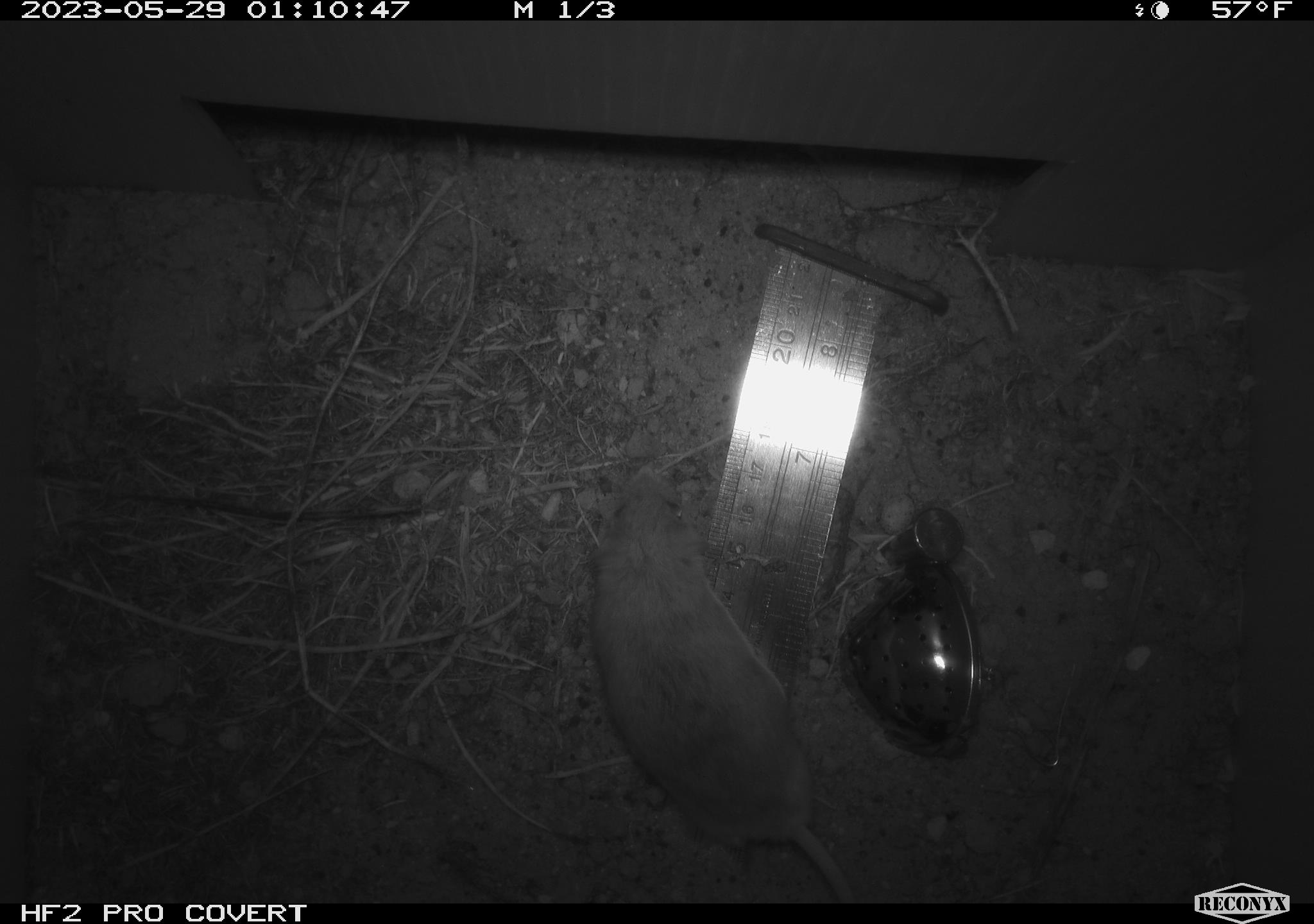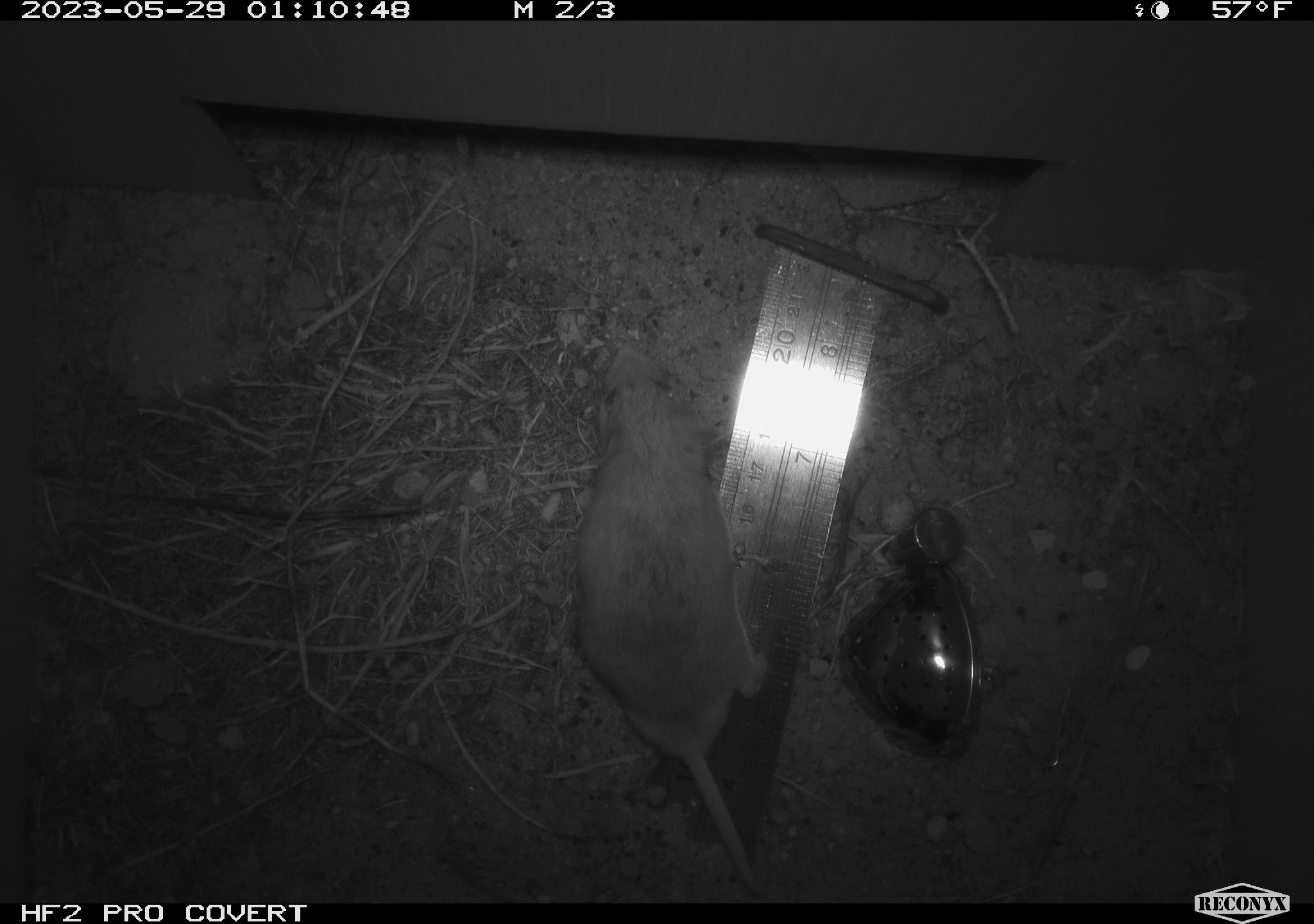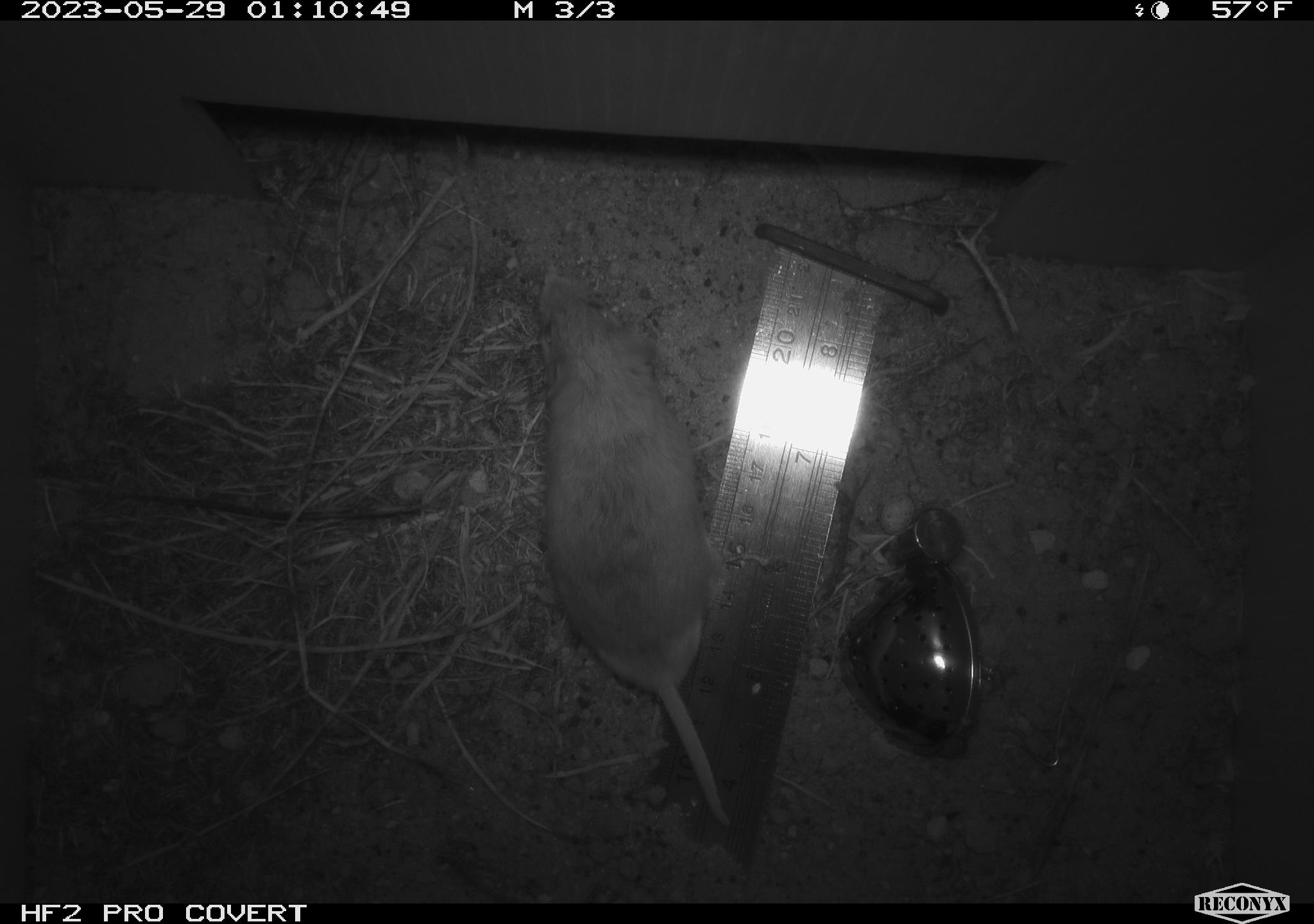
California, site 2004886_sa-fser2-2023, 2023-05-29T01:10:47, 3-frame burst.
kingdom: Animalia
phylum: Chordata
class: Mammalia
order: Rodentia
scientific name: Rodentia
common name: mouse species